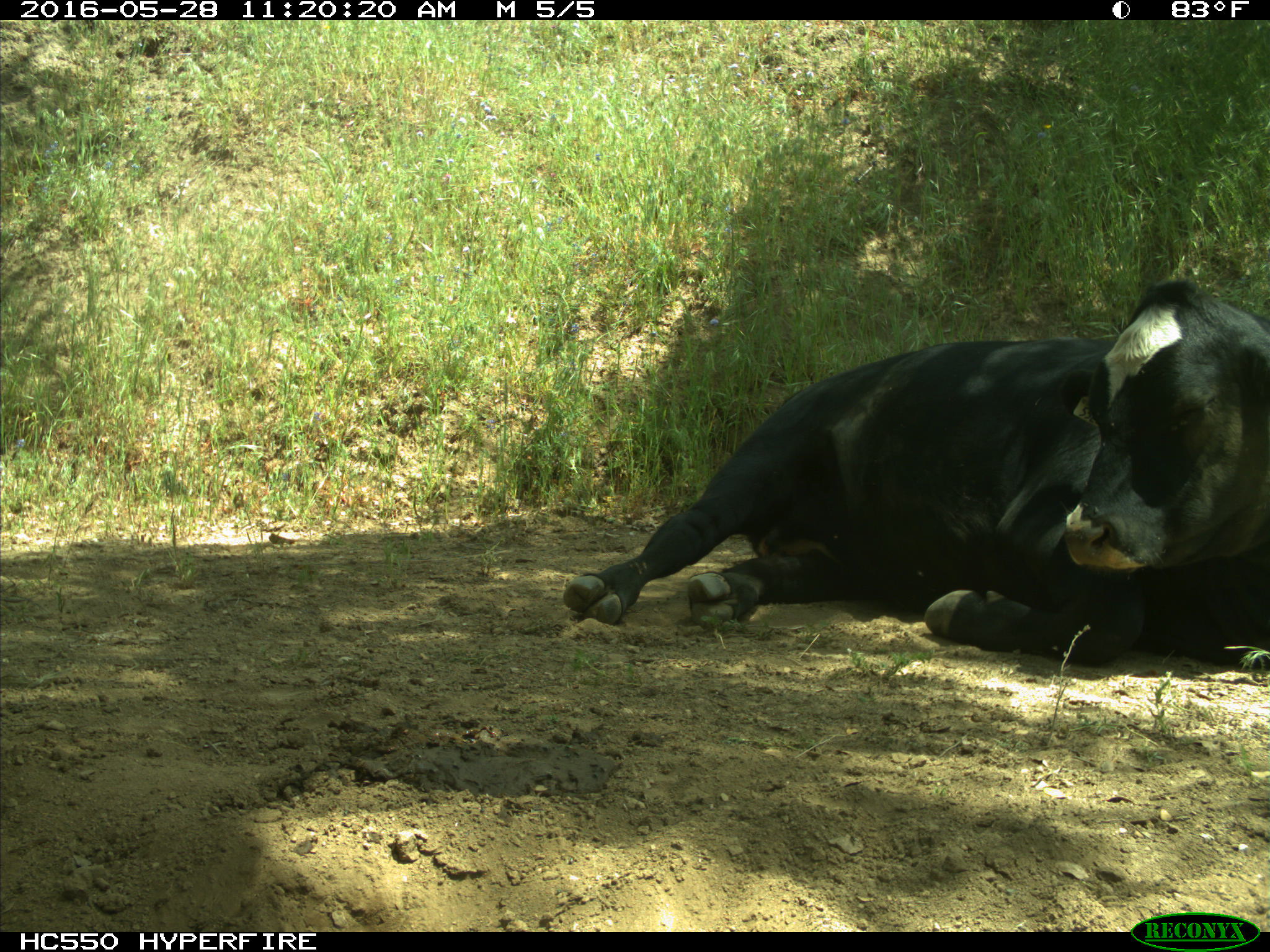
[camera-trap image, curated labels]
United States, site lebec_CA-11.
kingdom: Animalia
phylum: Chordata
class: Mammalia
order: Artiodactyla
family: Bovidae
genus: Bos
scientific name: Bos taurus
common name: domestic cow